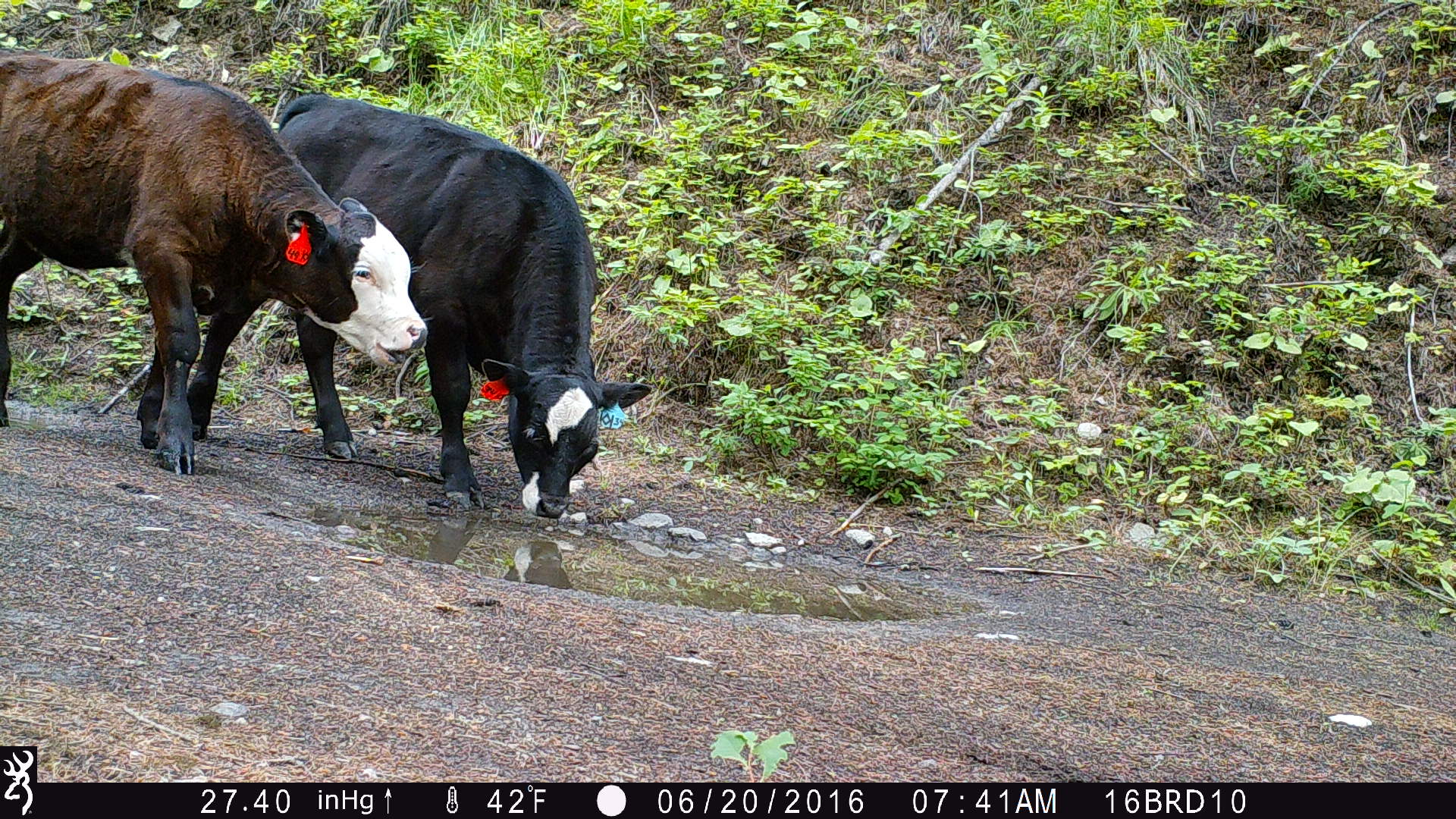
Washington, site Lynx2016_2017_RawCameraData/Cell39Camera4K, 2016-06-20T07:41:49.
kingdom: Animalia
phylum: Chordata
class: Mammalia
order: Artiodactyla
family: Bovidae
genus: Bos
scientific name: Bos taurus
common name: domestic cattle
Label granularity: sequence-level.